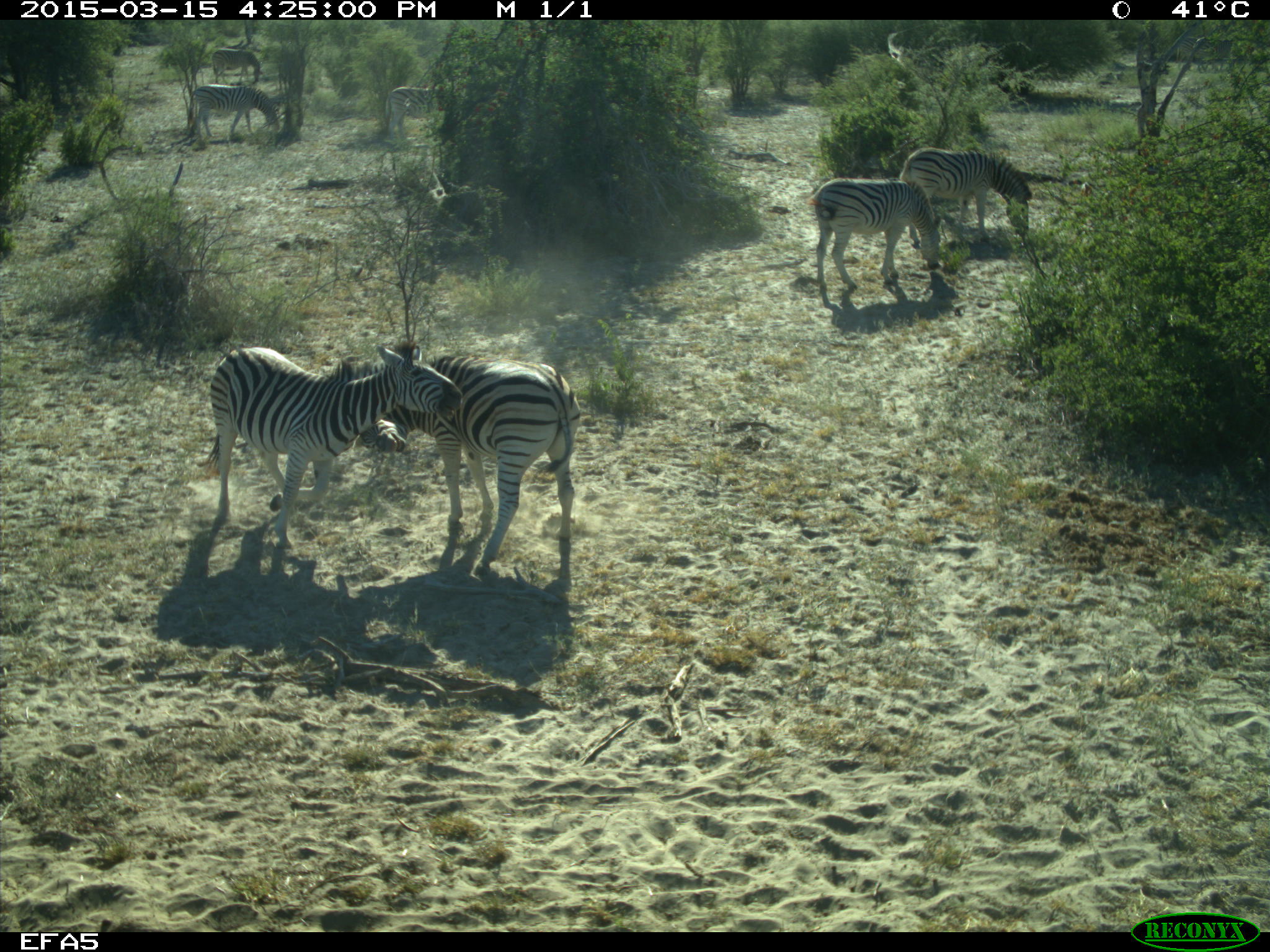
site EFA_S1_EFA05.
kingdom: Animalia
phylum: Chordata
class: Mammalia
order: Perissodactyla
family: Equidae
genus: Equus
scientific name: Equus quagga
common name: plains zebra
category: zebraplains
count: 7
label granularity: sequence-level